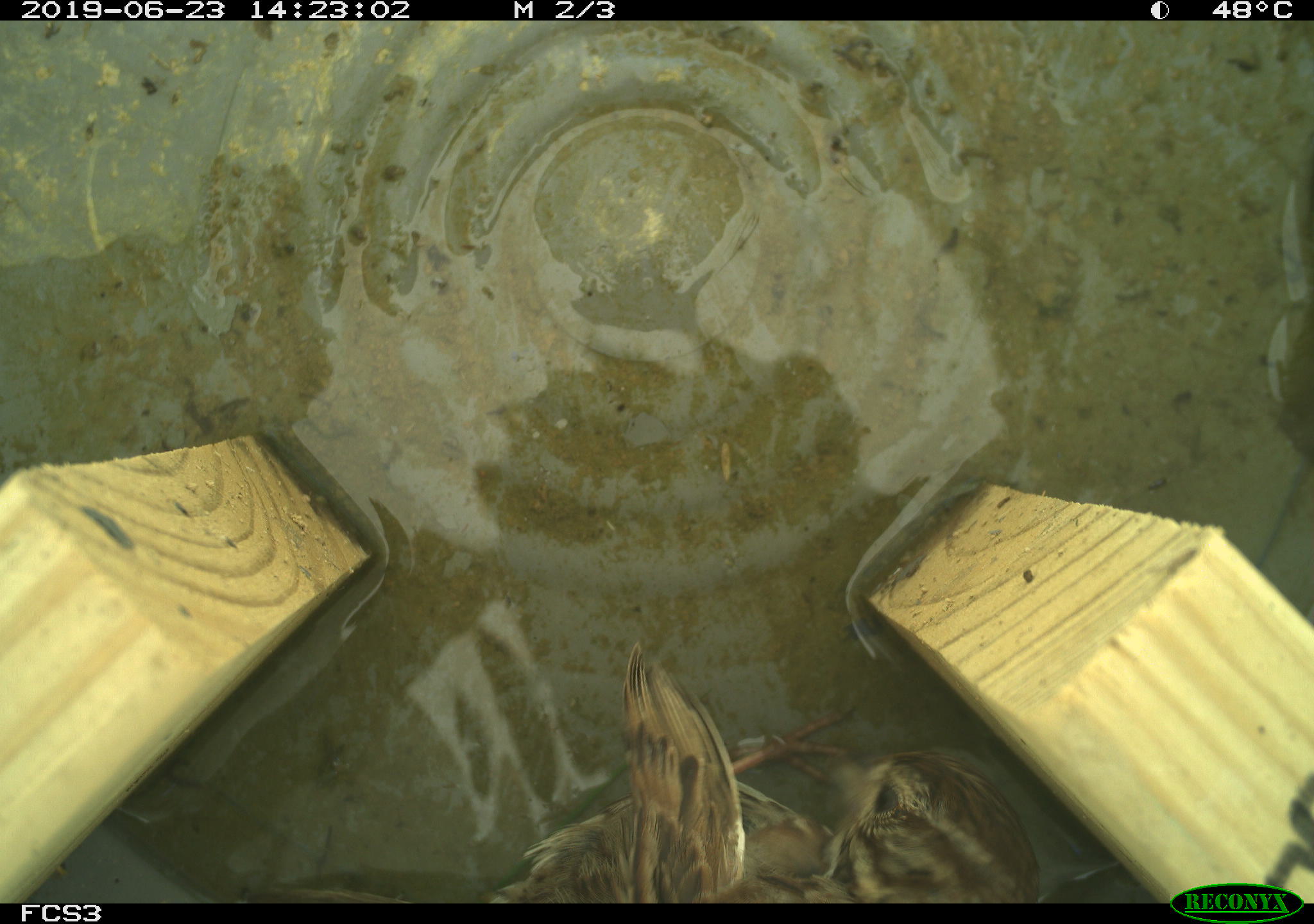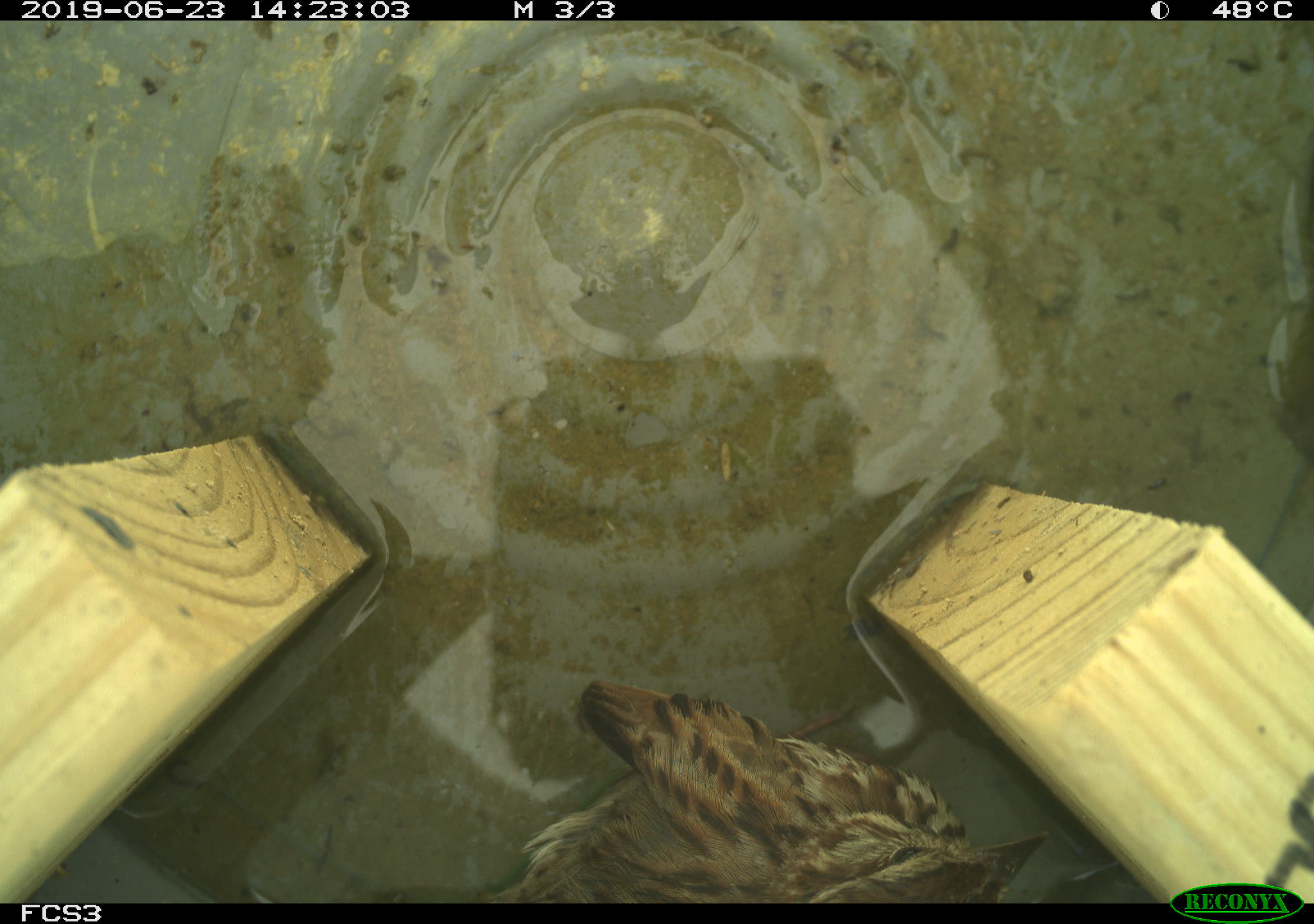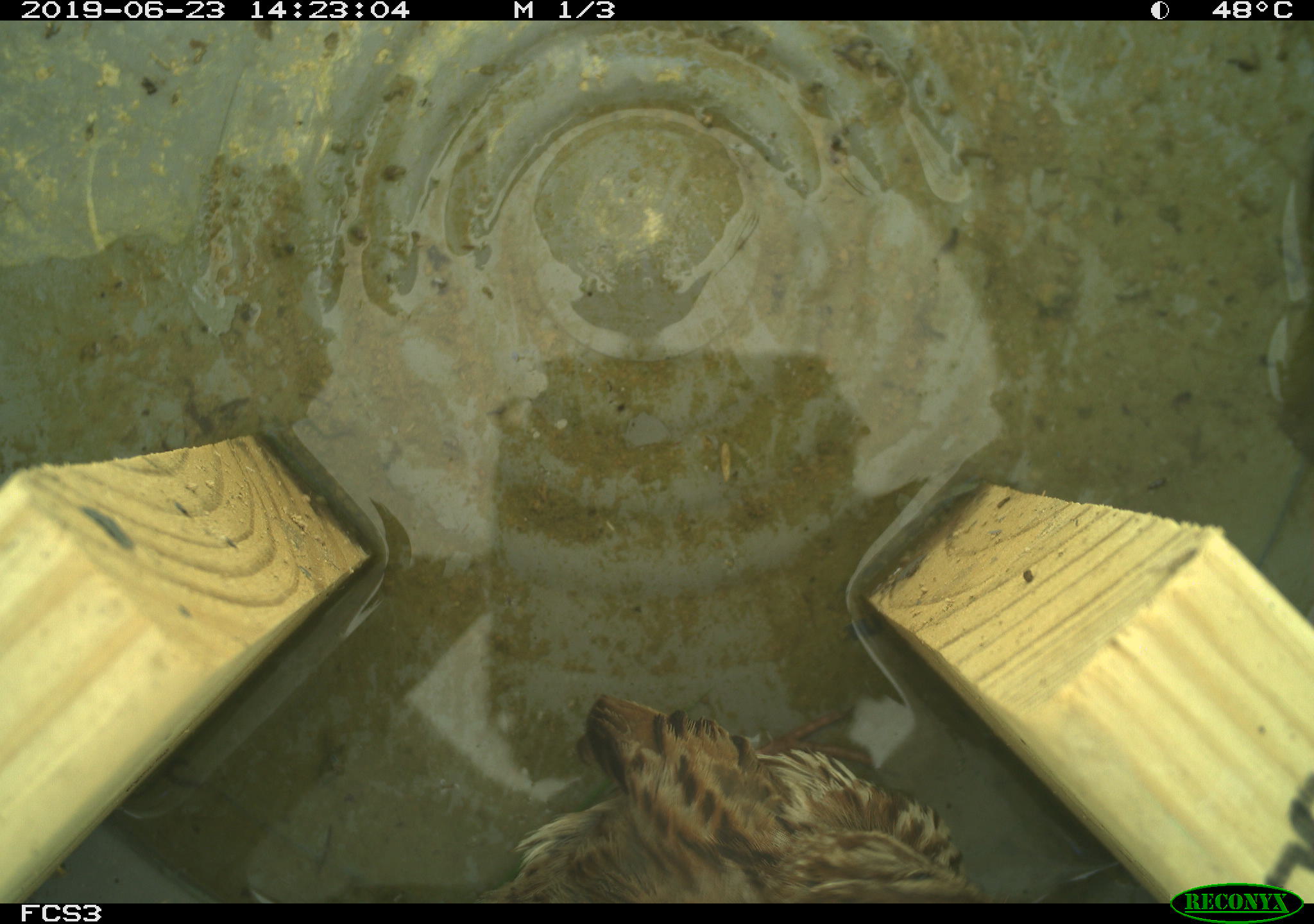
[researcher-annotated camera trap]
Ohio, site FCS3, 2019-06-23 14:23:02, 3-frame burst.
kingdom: Animalia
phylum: Chordata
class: Aves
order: Passeriformes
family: Passerellidae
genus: Melospiza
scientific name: Melospiza melodia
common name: song sparrow